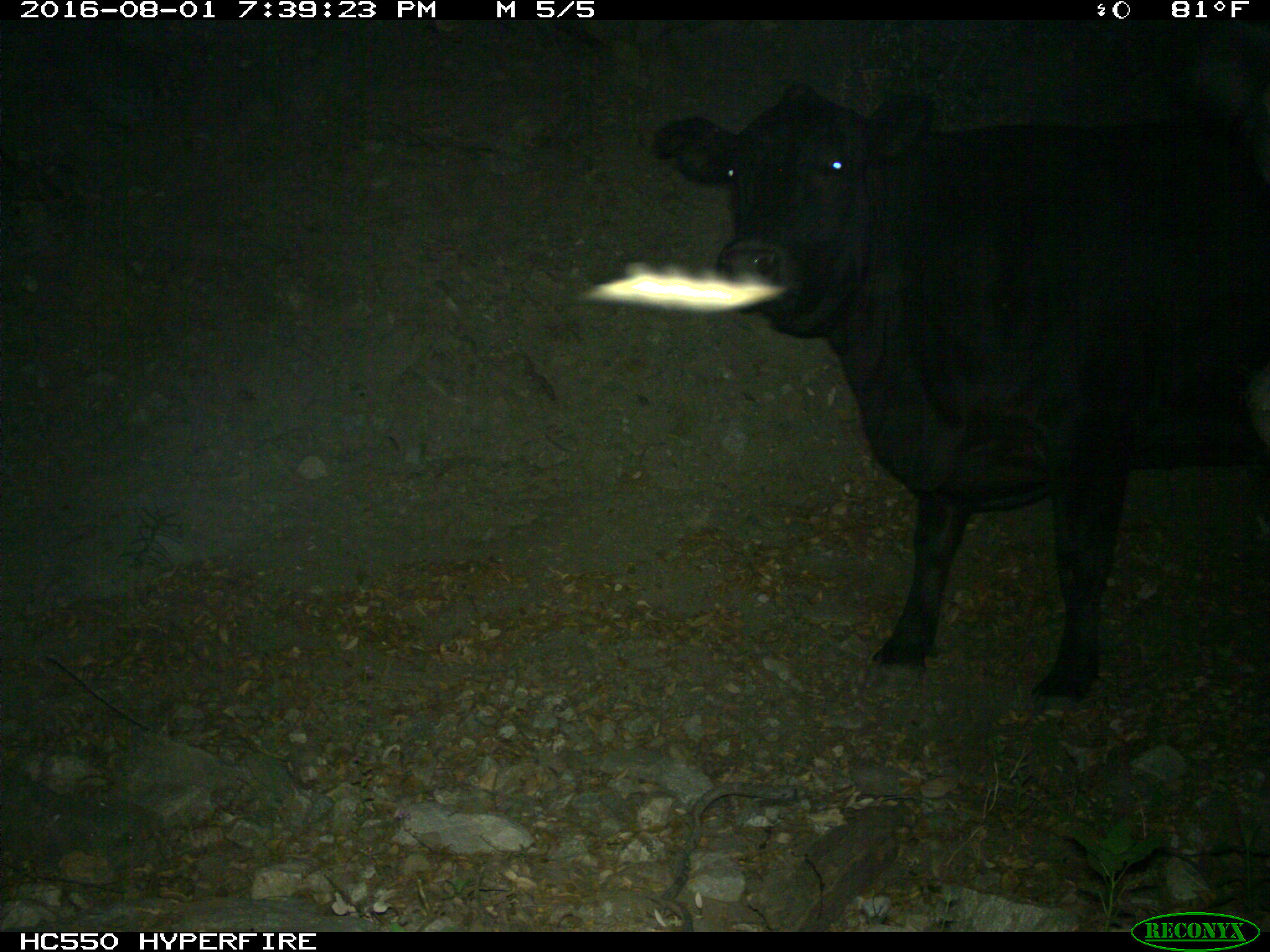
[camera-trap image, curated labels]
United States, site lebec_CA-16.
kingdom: Animalia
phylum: Chordata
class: Mammalia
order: Artiodactyla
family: Bovidae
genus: Bos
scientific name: Bos taurus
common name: domestic cow